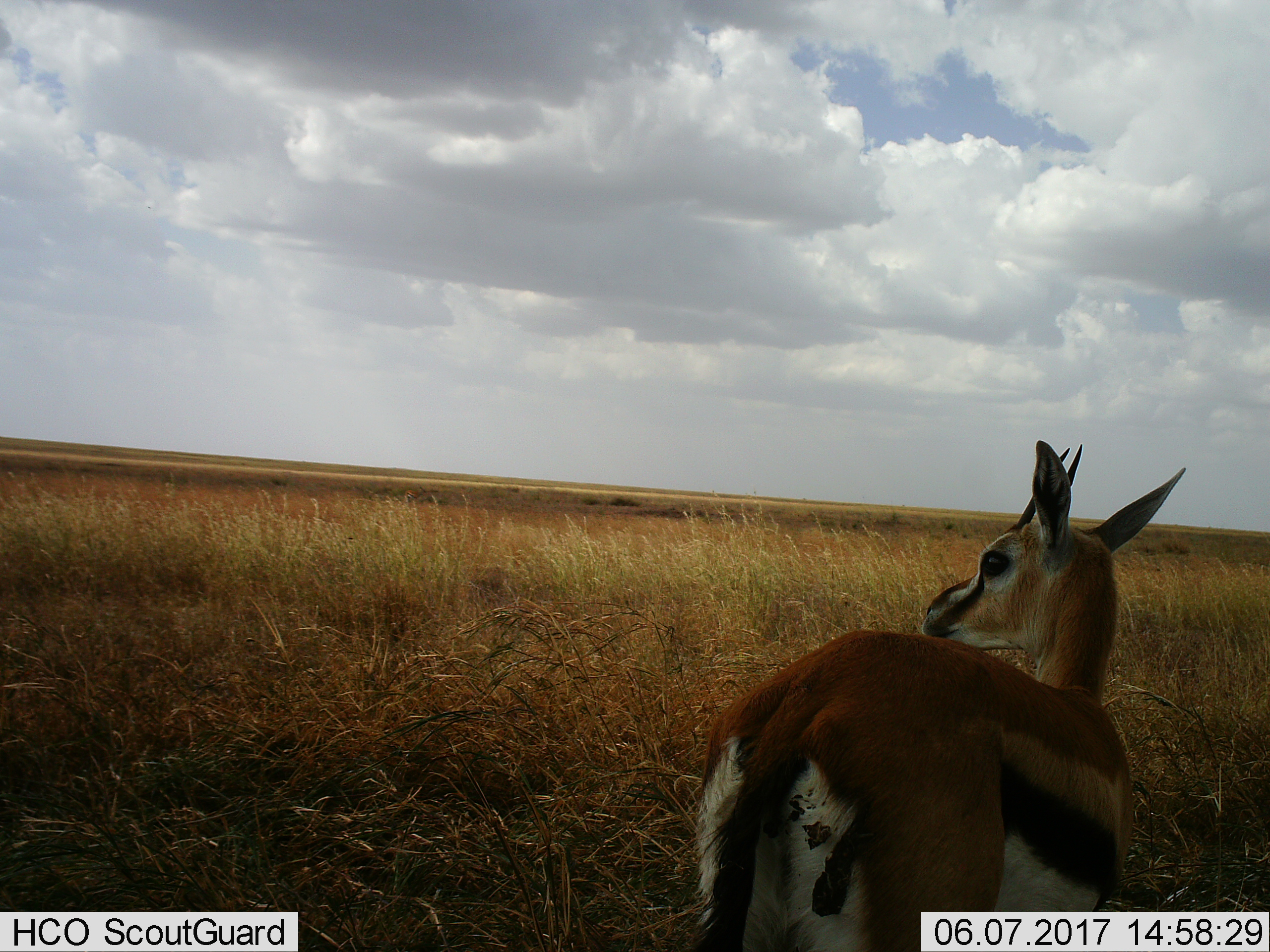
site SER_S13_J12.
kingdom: Animalia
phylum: Chordata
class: Mammalia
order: Artiodactyla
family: Bovidae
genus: Eudorcas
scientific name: Eudorcas thomsonii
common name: thomson's gazelle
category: gazellethomsons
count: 1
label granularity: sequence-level